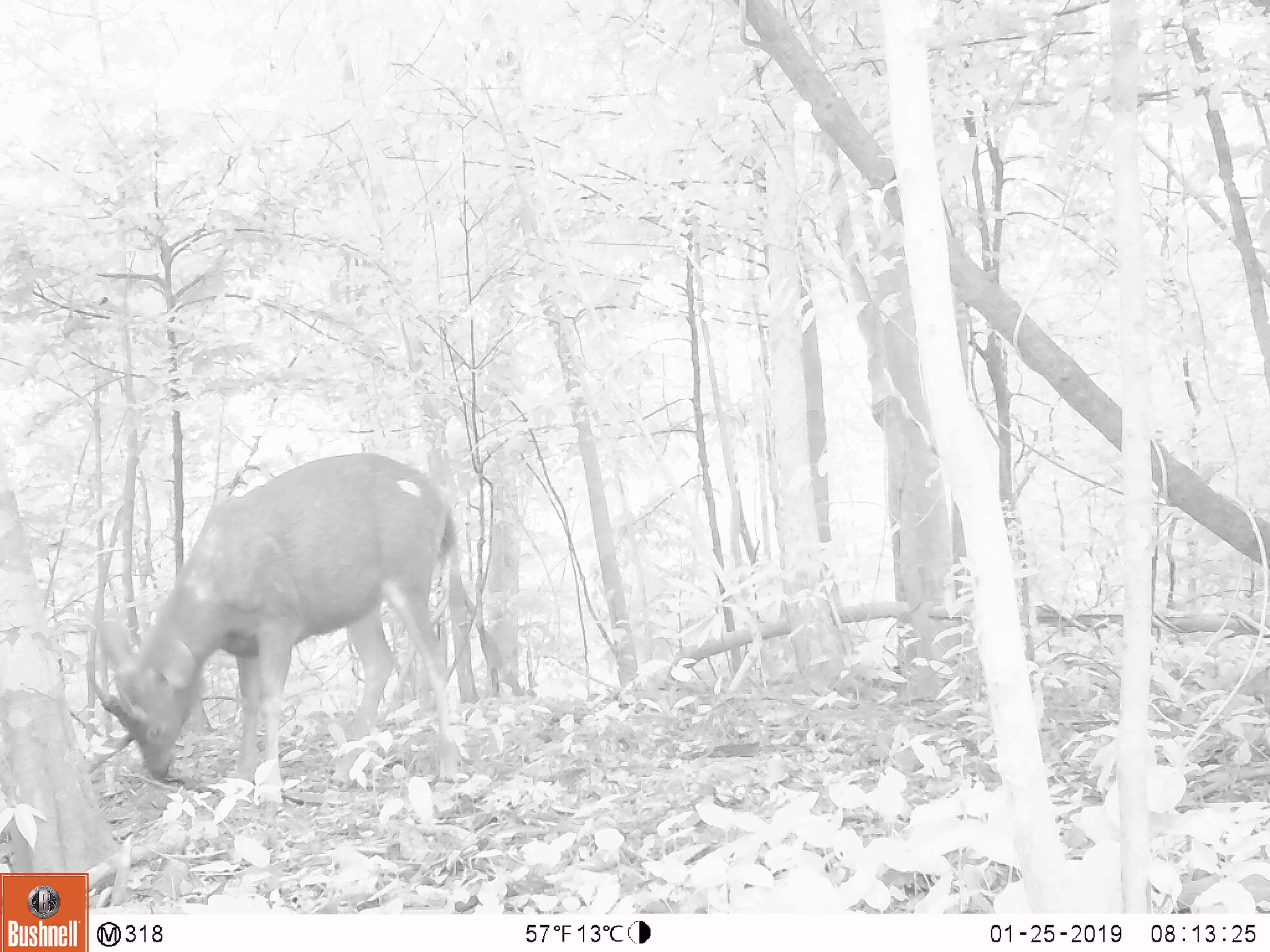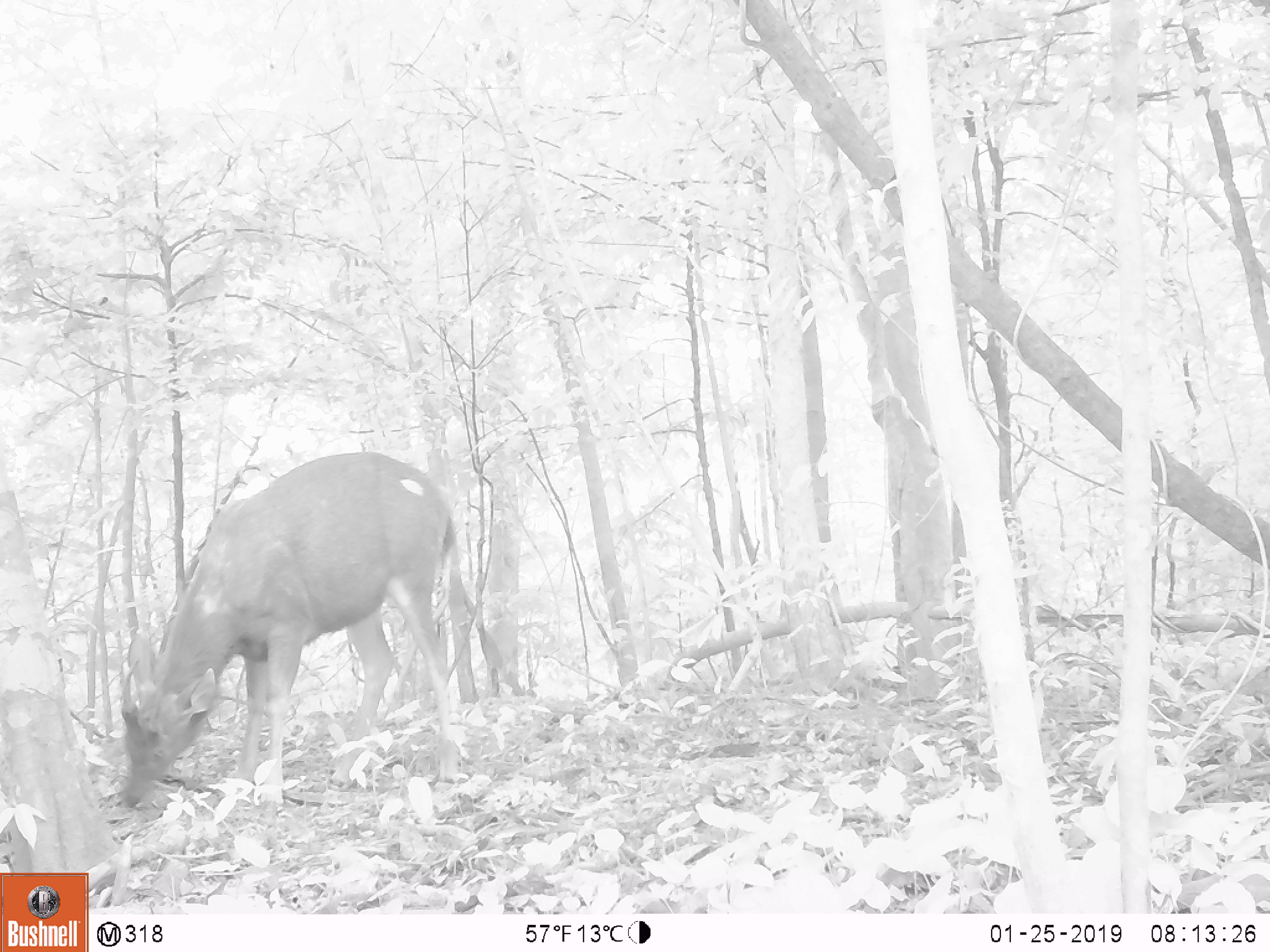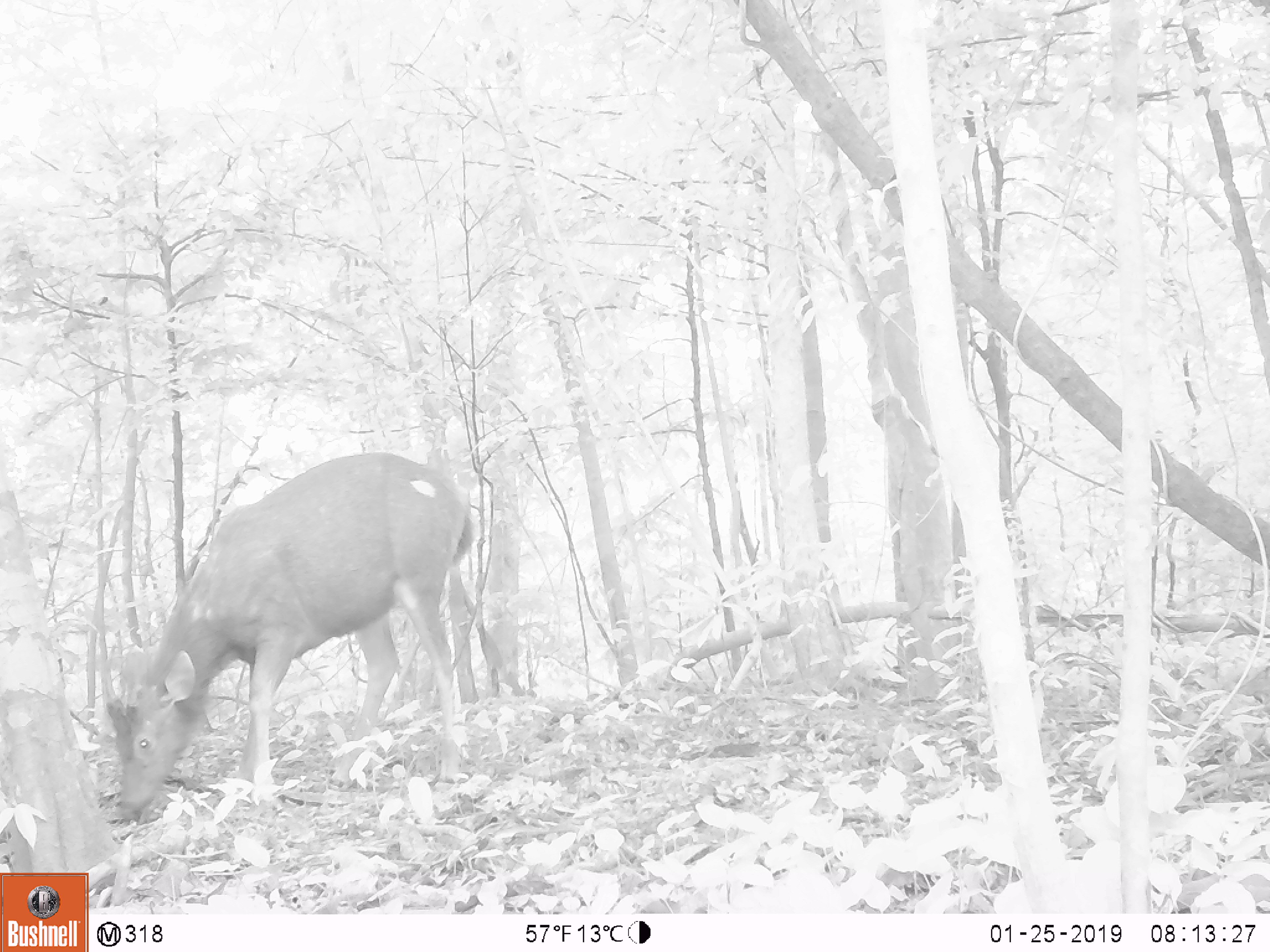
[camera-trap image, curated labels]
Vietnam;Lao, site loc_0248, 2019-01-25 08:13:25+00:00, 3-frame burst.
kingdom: Animalia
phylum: Chordata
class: Mammalia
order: Artiodactyla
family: Cervidae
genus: Rusa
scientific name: Rusa unicolor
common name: sambar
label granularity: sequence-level